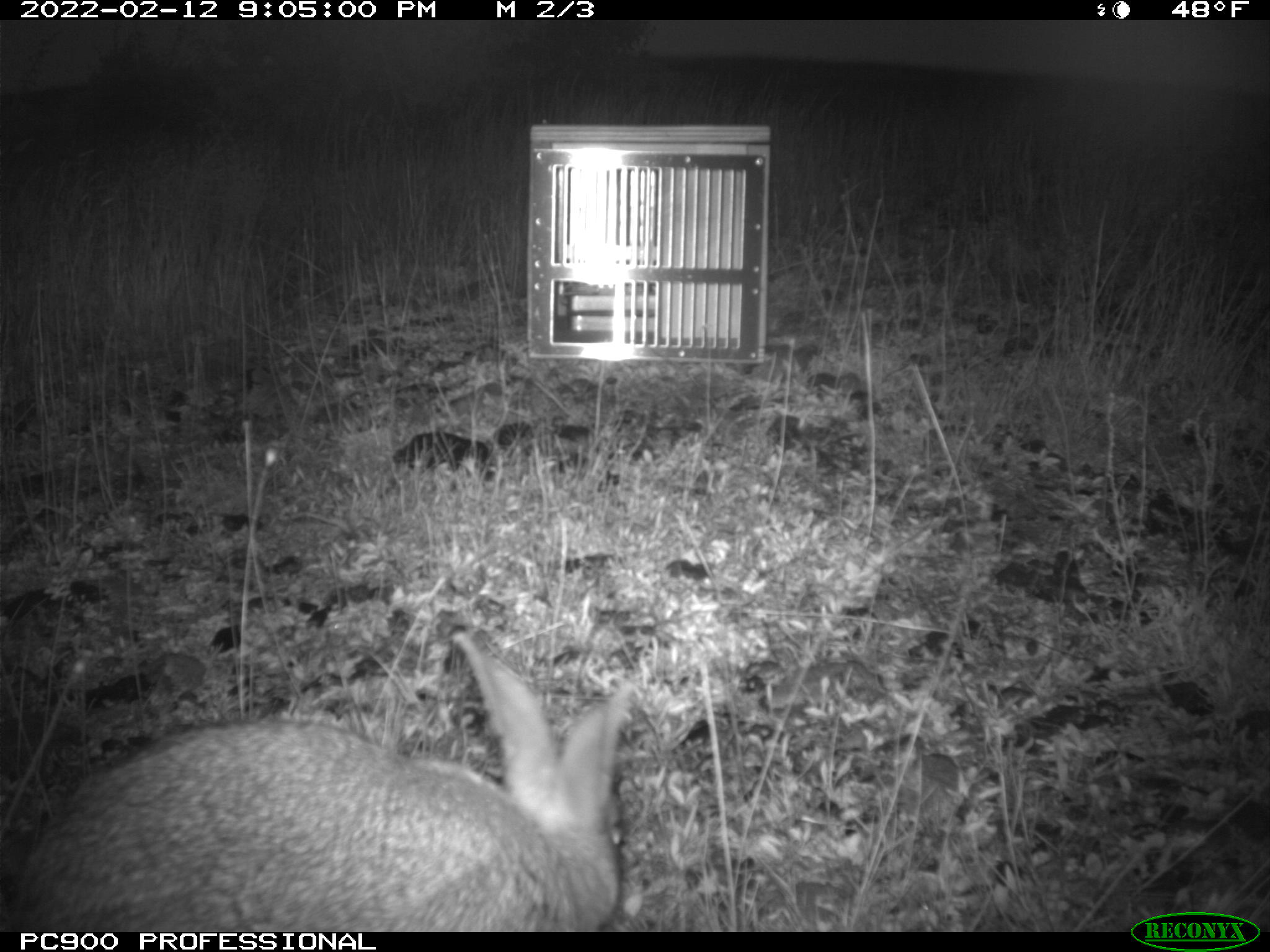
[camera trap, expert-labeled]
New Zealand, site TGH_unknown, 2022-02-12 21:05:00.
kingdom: Animalia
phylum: Chordata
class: Mammalia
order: Lagomorpha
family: Leporidae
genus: Oryctolagus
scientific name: Oryctolagus cuniculus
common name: european rabbit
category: rabbit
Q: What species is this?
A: Rabbit (european rabbit) (Oryctolagus cuniculus).